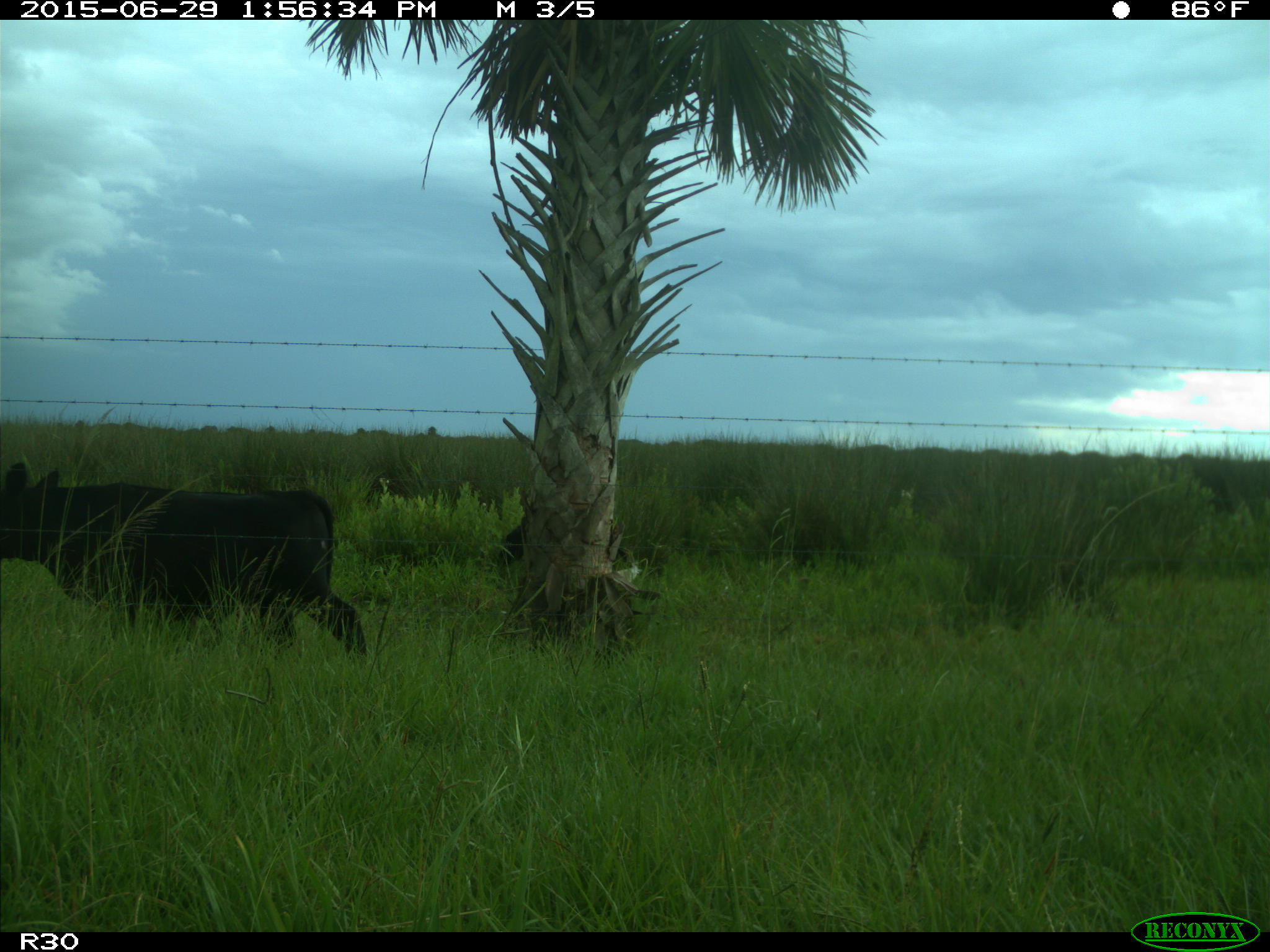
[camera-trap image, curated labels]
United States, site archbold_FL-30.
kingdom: Animalia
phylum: Chordata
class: Mammalia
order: Artiodactyla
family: Bovidae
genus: Bos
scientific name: Bos taurus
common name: domestic cow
Bos taurus (domestic cow).